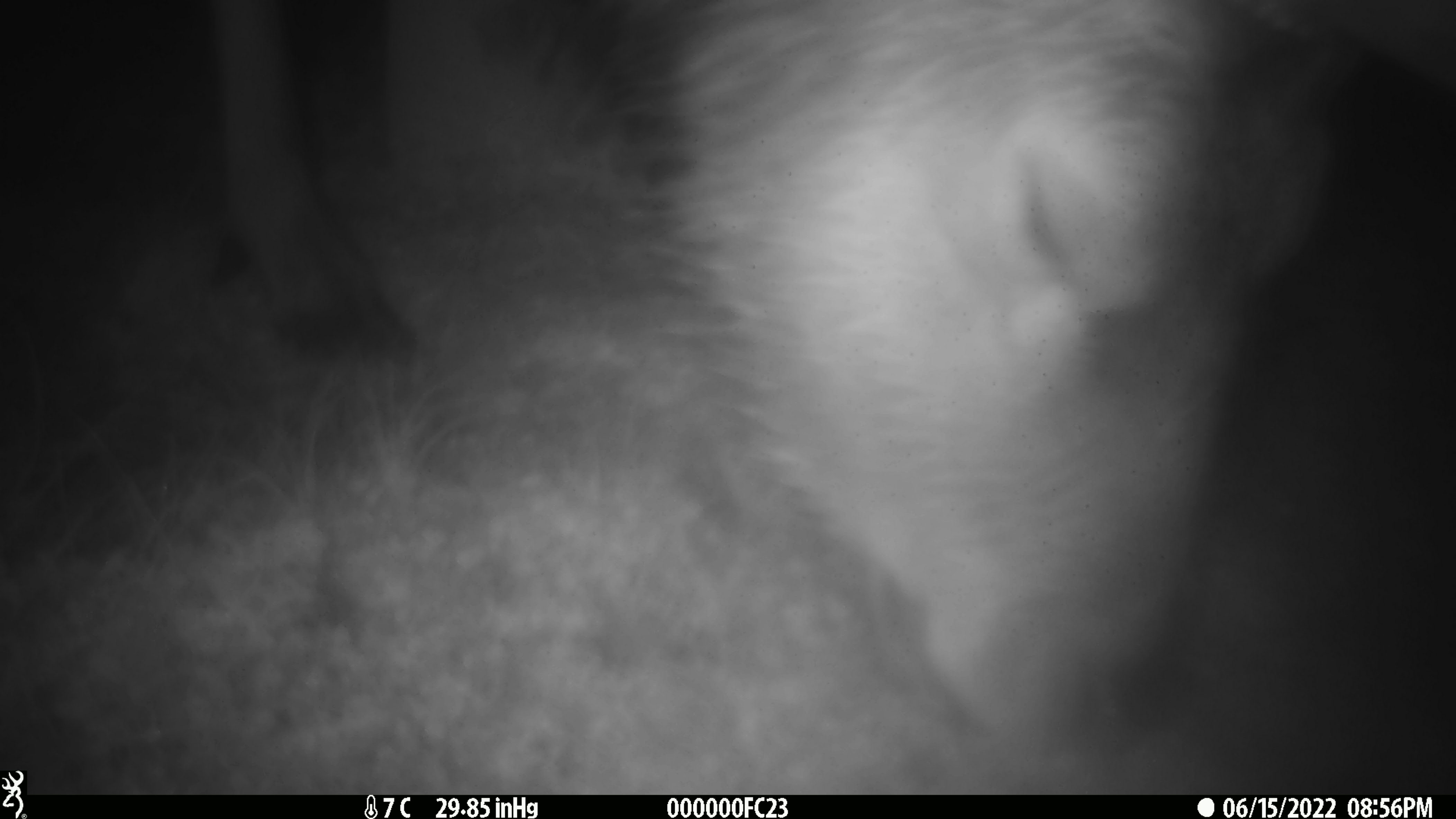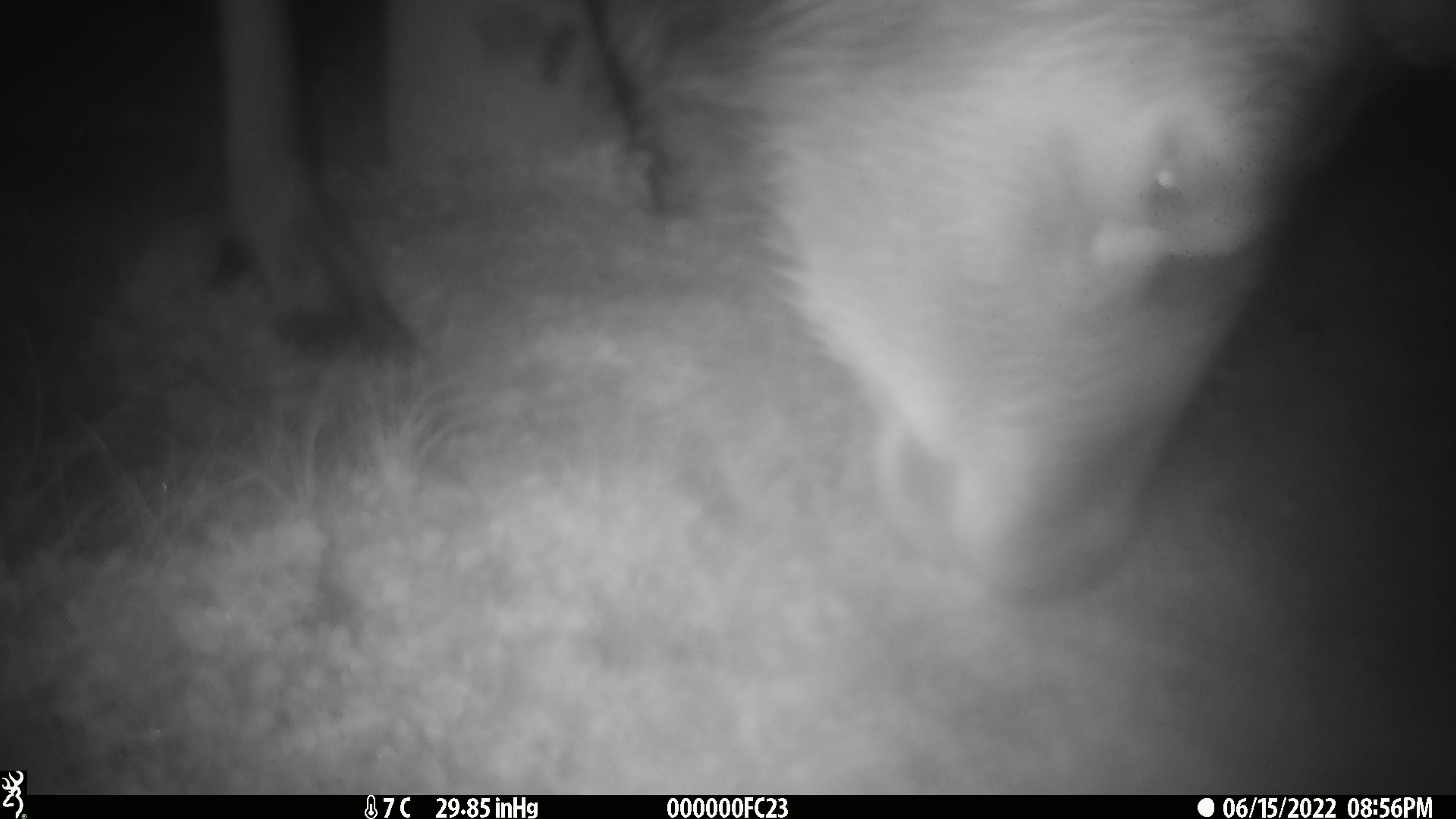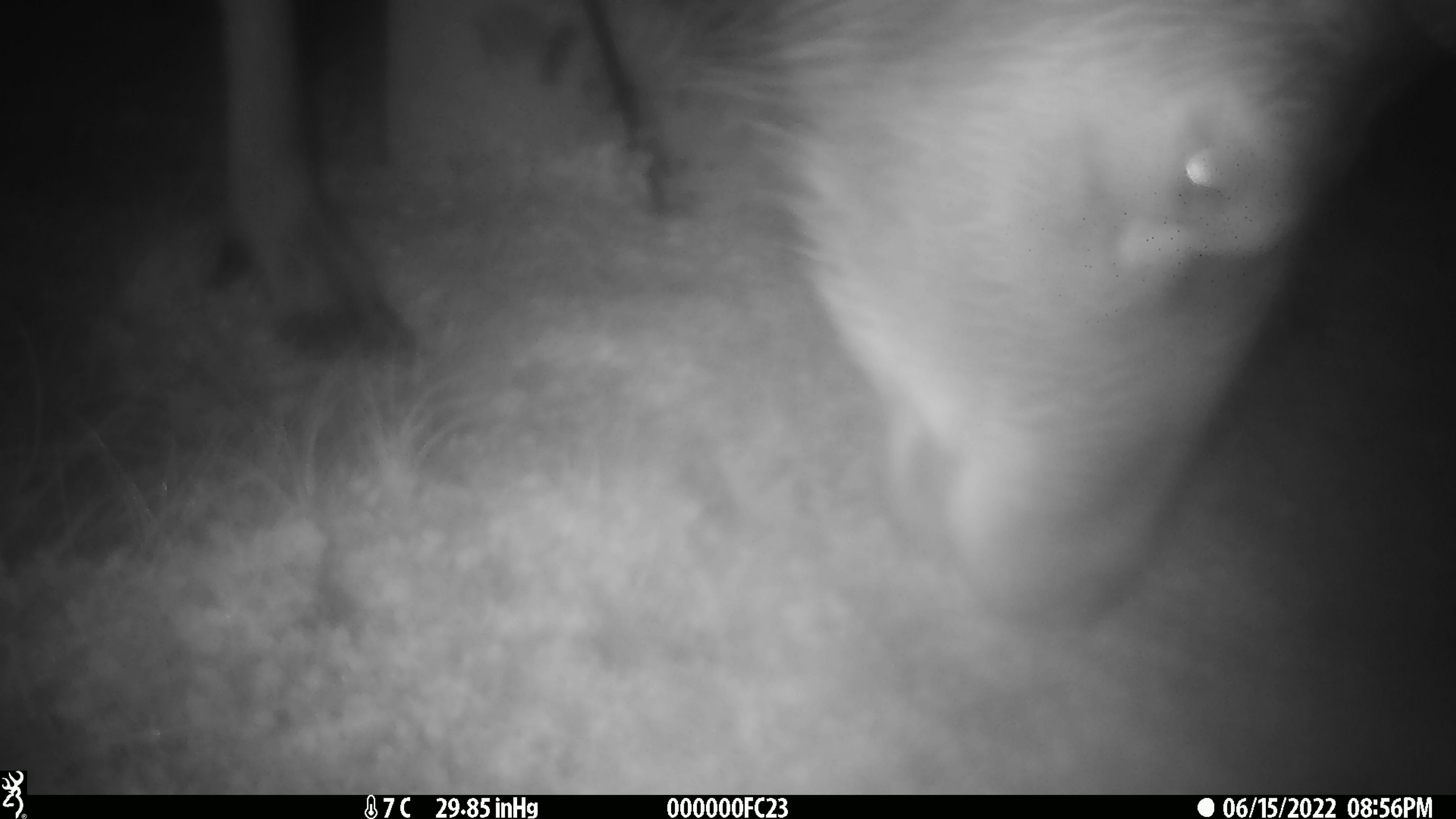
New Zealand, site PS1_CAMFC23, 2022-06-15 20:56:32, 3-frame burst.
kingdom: Animalia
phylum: Chordata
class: Mammalia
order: Artiodactyla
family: Cervidae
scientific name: Cervidae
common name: deer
Deer (Cervidae).